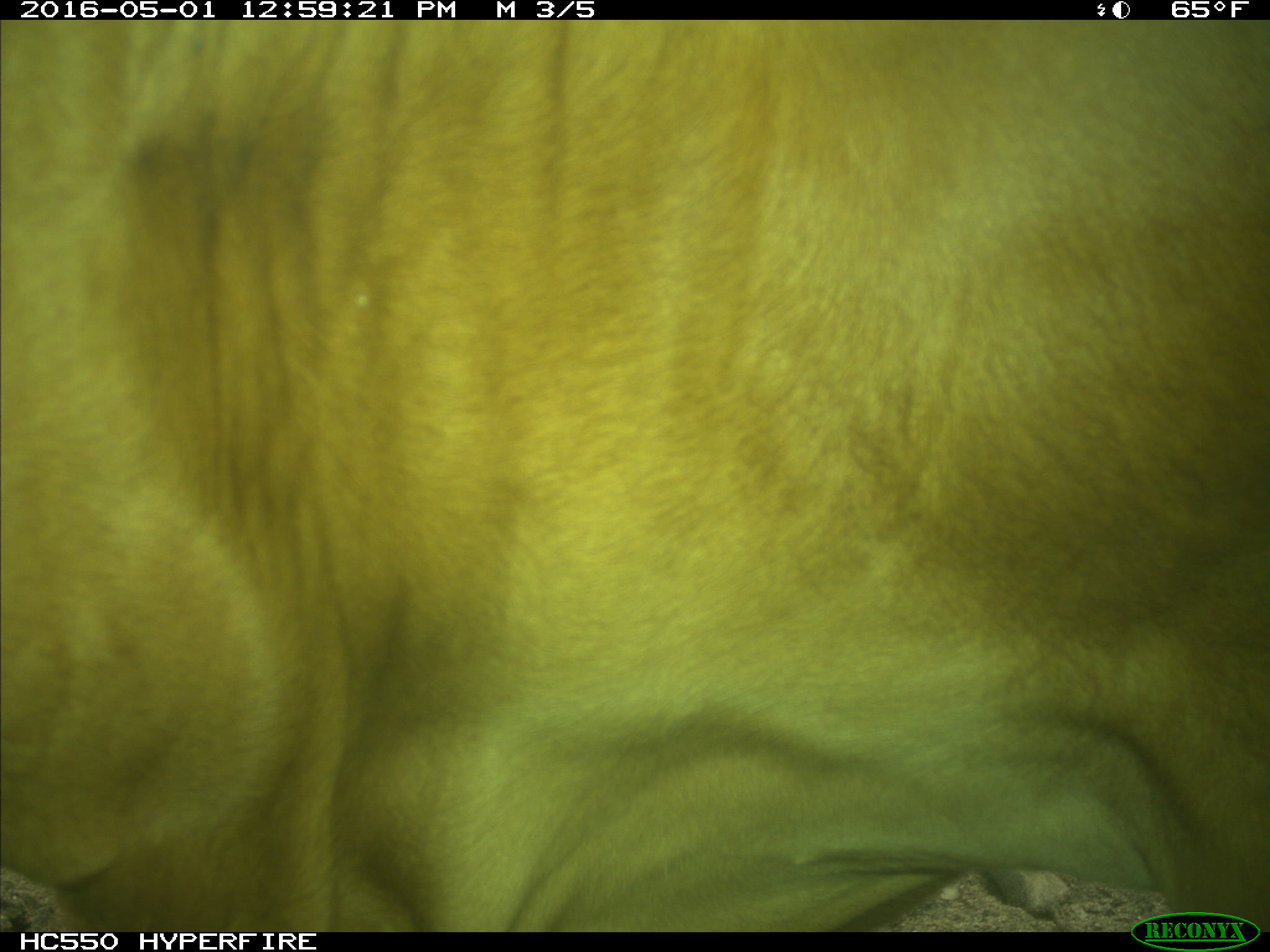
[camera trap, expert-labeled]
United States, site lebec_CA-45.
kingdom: Animalia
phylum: Chordata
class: Mammalia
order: Artiodactyla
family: Bovidae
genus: Bos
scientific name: Bos taurus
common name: domestic cow